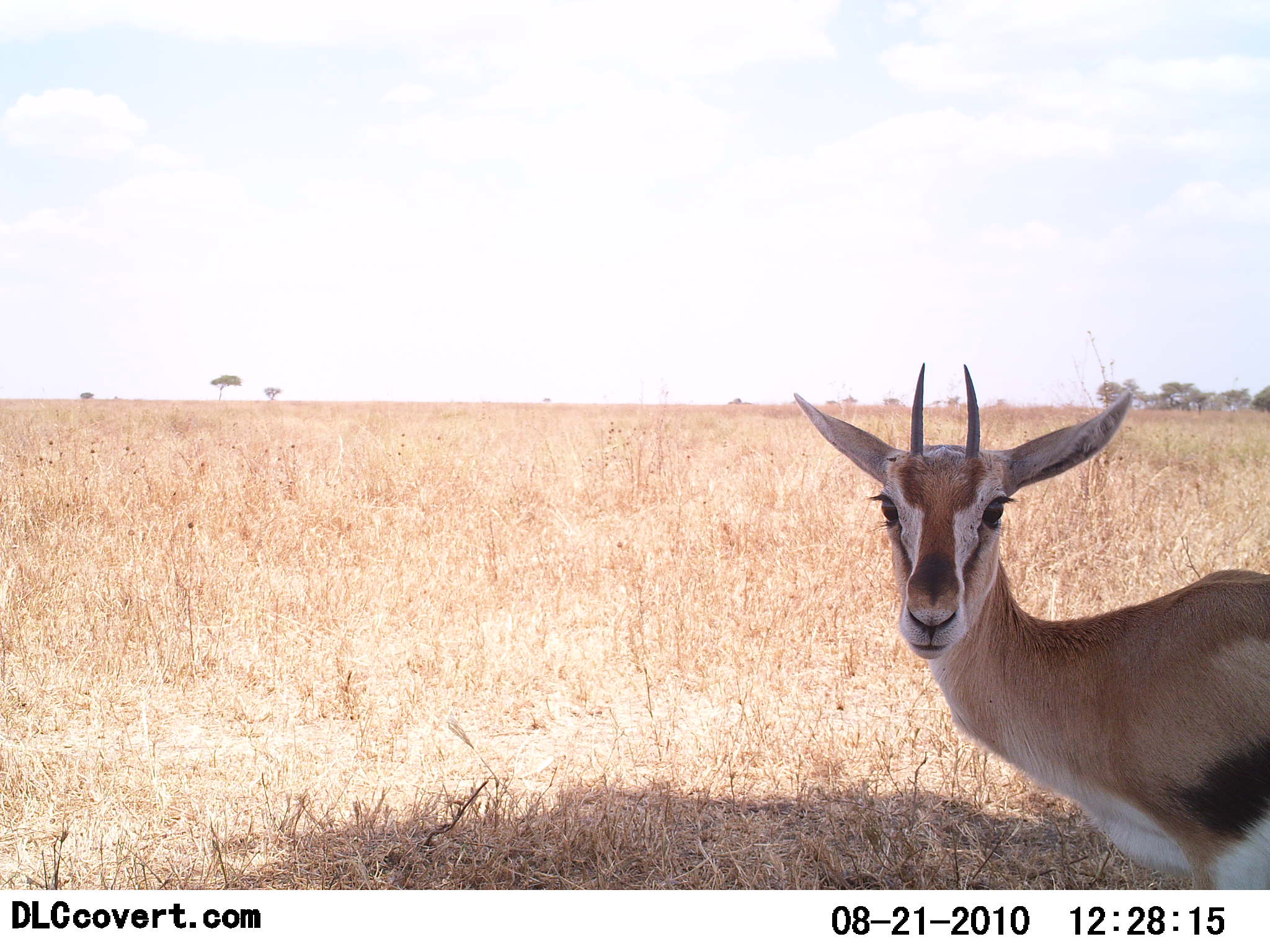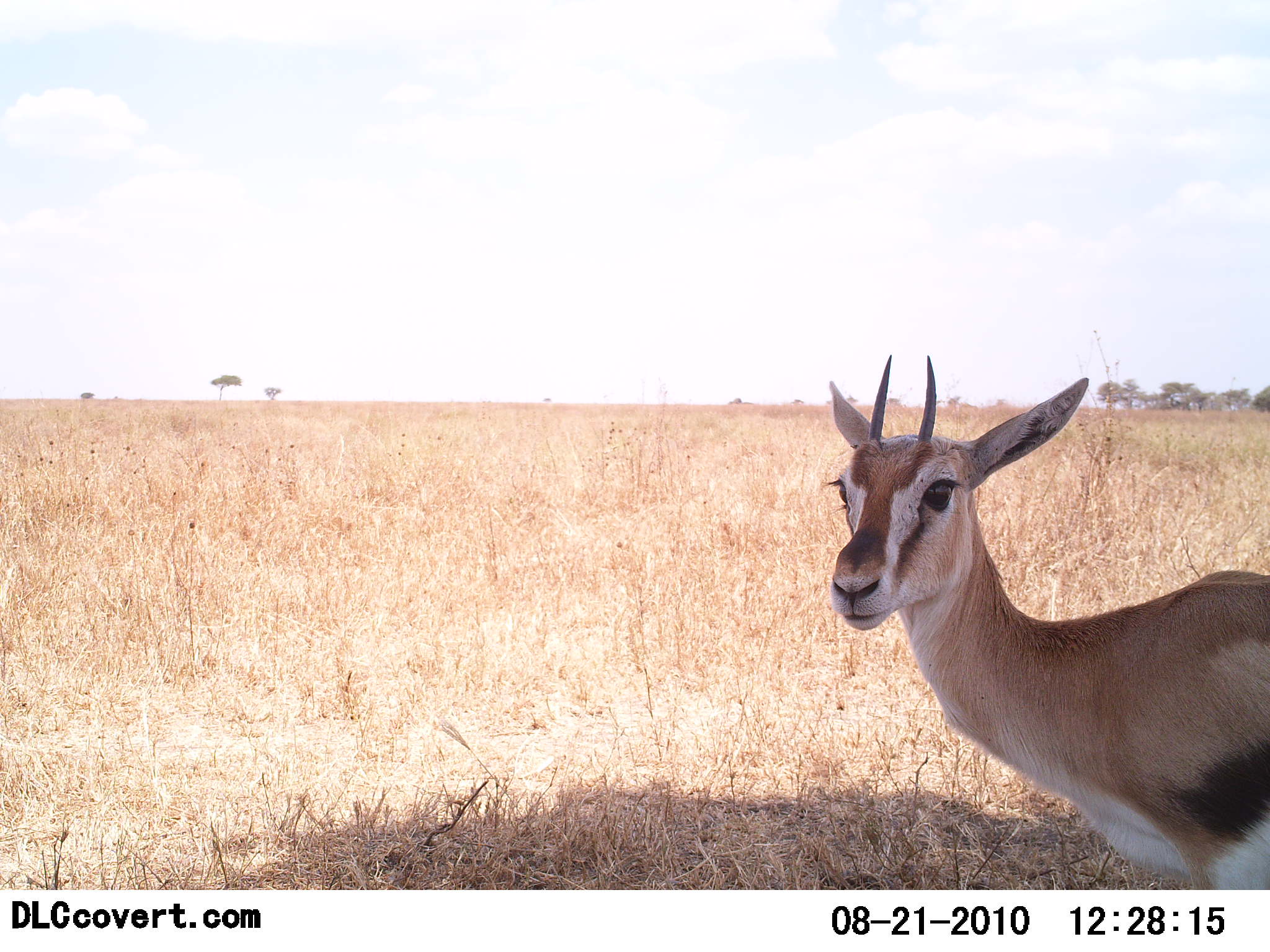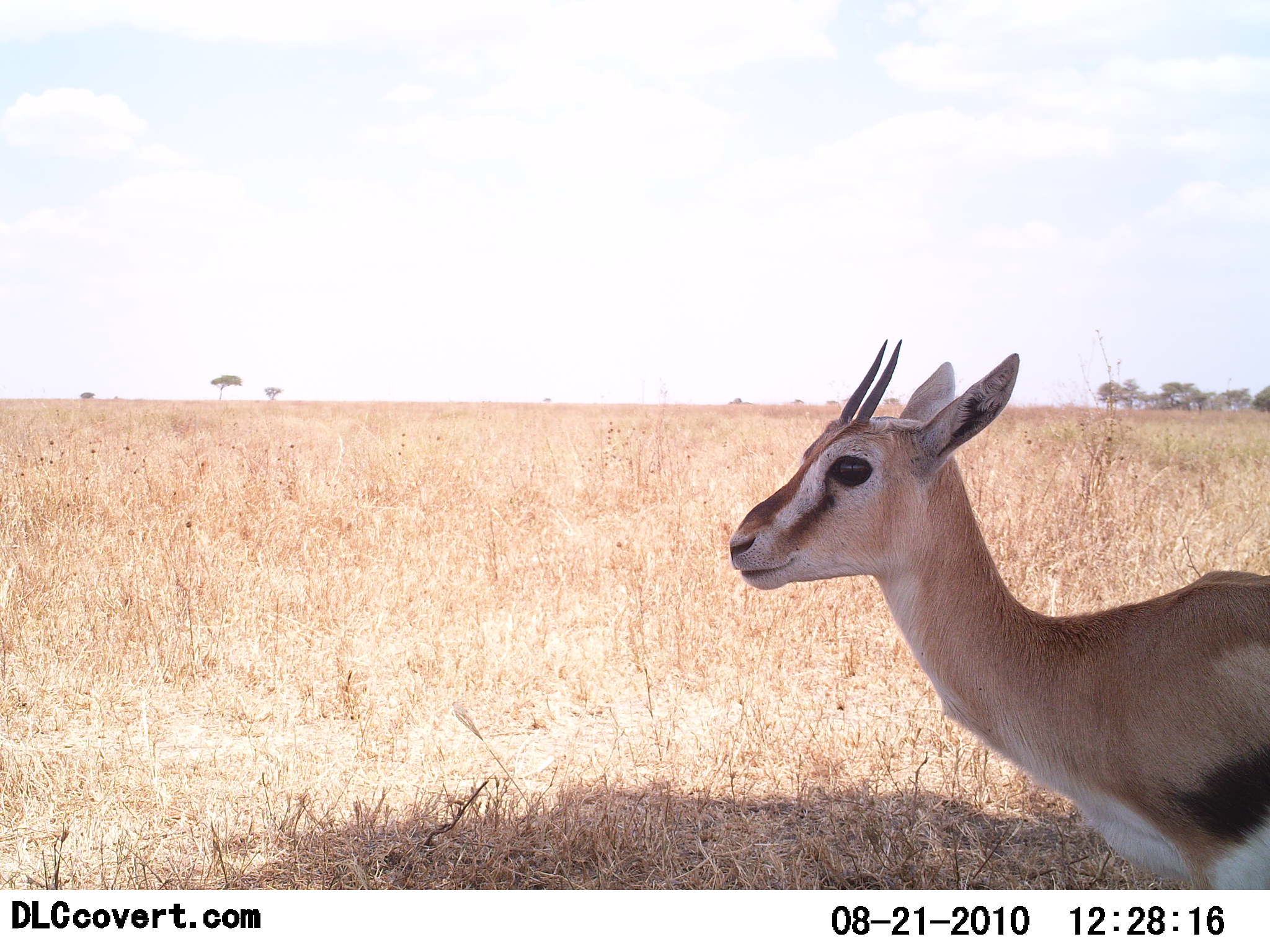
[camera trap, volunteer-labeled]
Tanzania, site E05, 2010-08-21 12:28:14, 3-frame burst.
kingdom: Animalia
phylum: Chordata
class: Mammalia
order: Artiodactyla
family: Bovidae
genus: Eudorcas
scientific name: Eudorcas thomsonii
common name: thomson's gazelle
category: gazellethomsons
Gazellethomsons (thomson's gazelle) (Eudorcas thomsonii), count 1. Behavior (volunteer vote fractions): standing 100%, resting 0%, moving 6%, interacting 0%. Young present (vote fraction): 6%. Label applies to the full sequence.